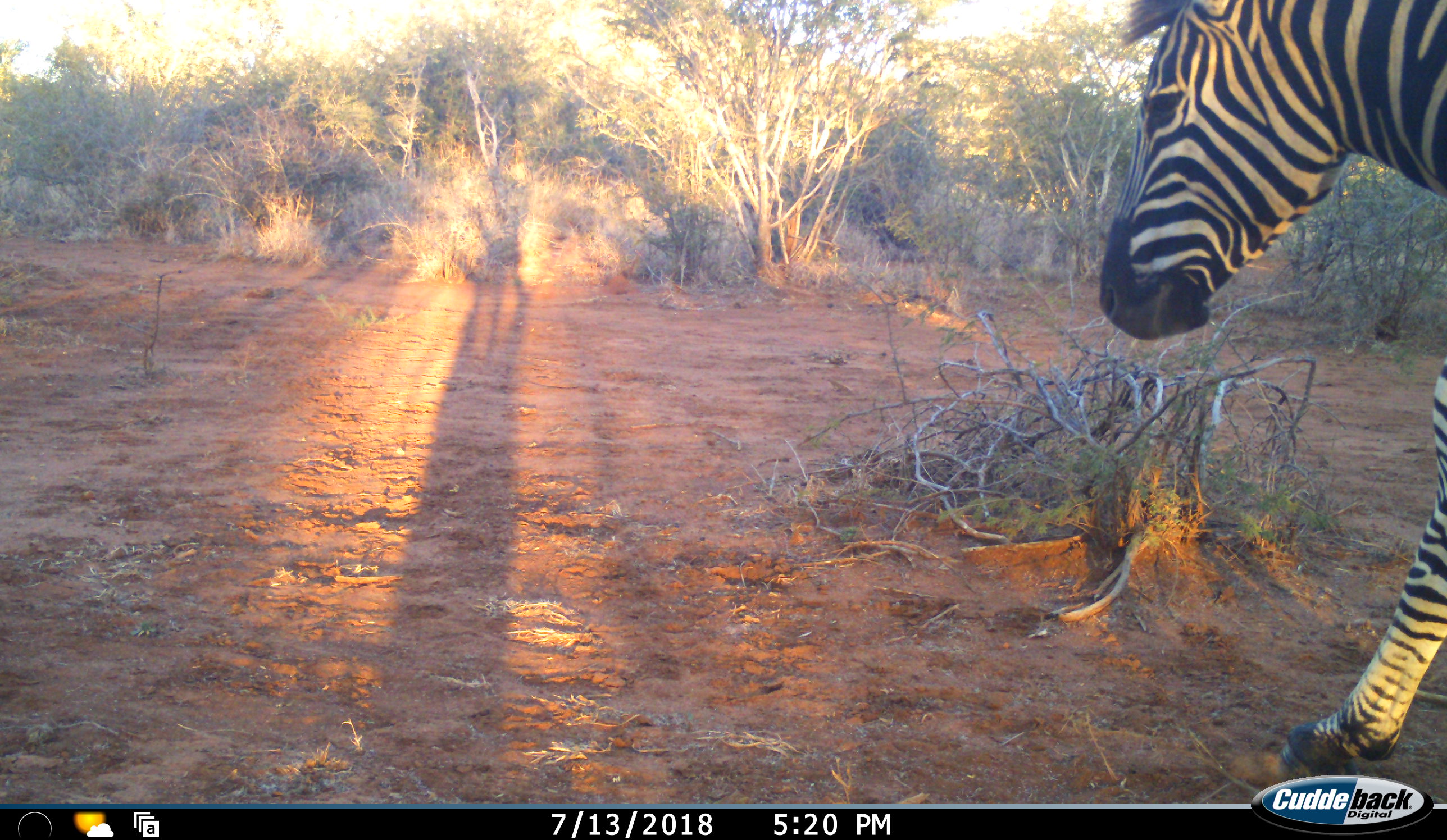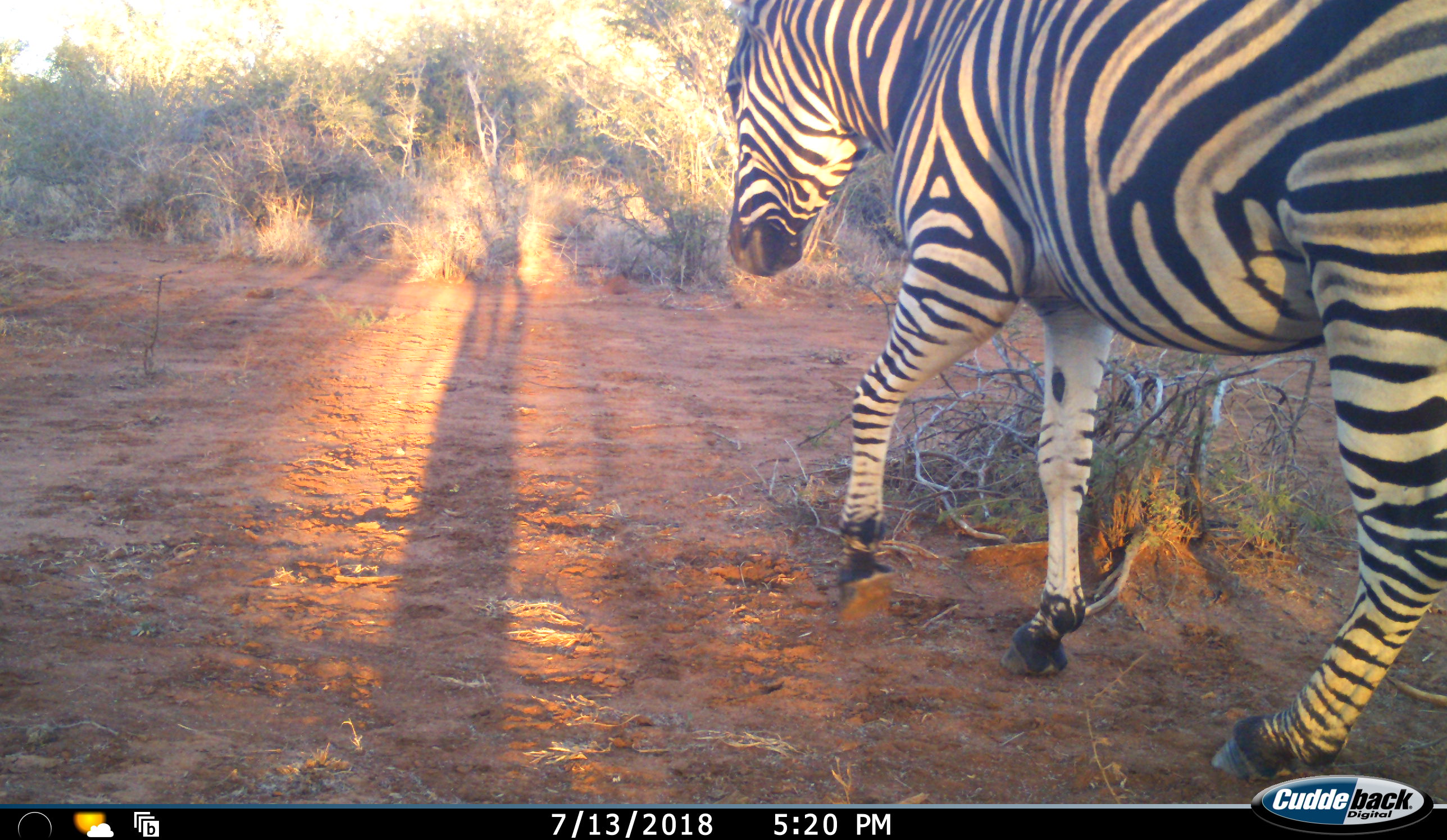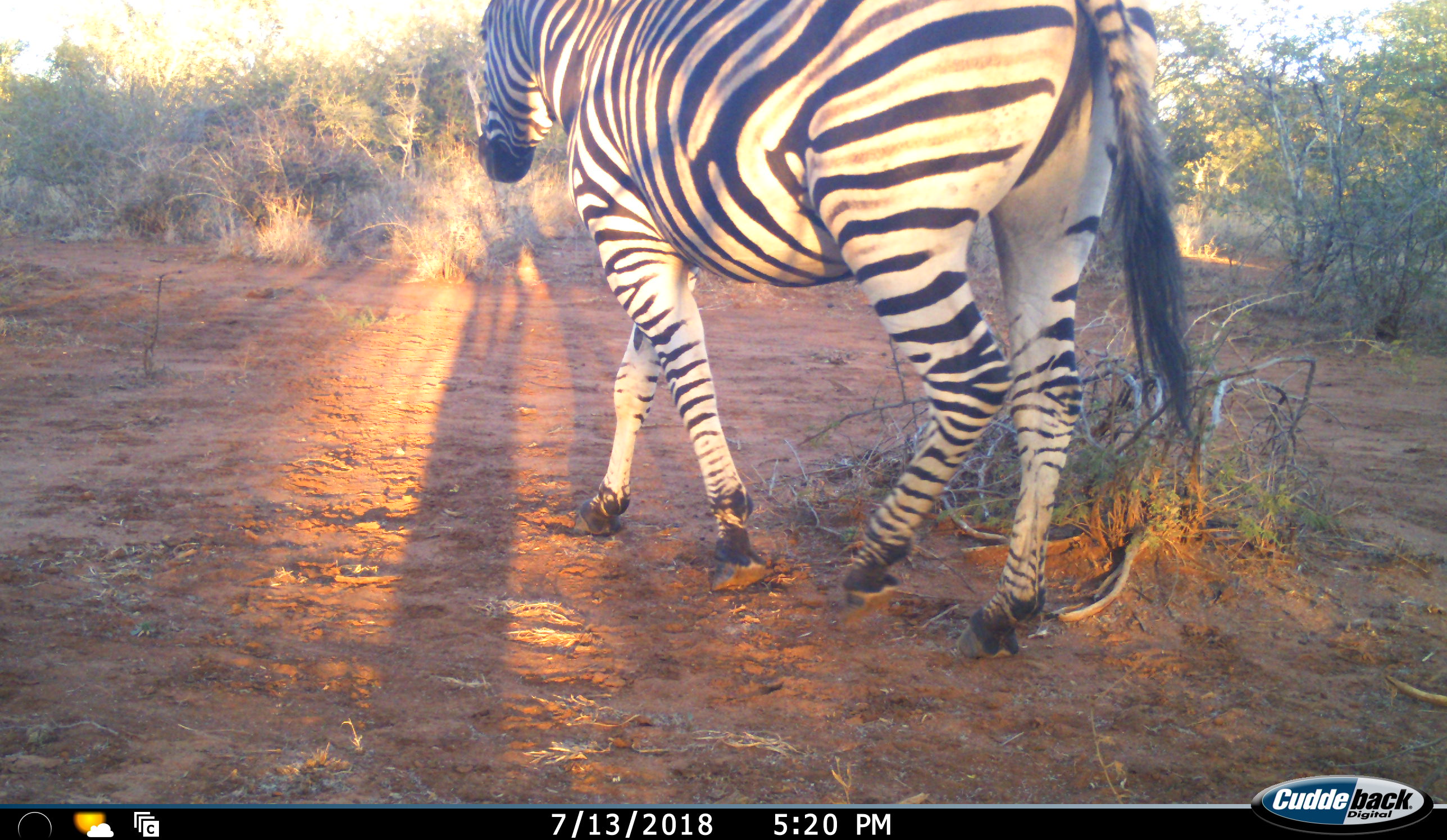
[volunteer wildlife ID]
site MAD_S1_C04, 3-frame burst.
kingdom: Animalia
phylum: Chordata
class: Mammalia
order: Perissodactyla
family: Equidae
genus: Equus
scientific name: Equus quagga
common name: plains zebra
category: zebraplains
Zebraplains (plains zebra) (Equus quagga), count 1. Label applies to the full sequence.